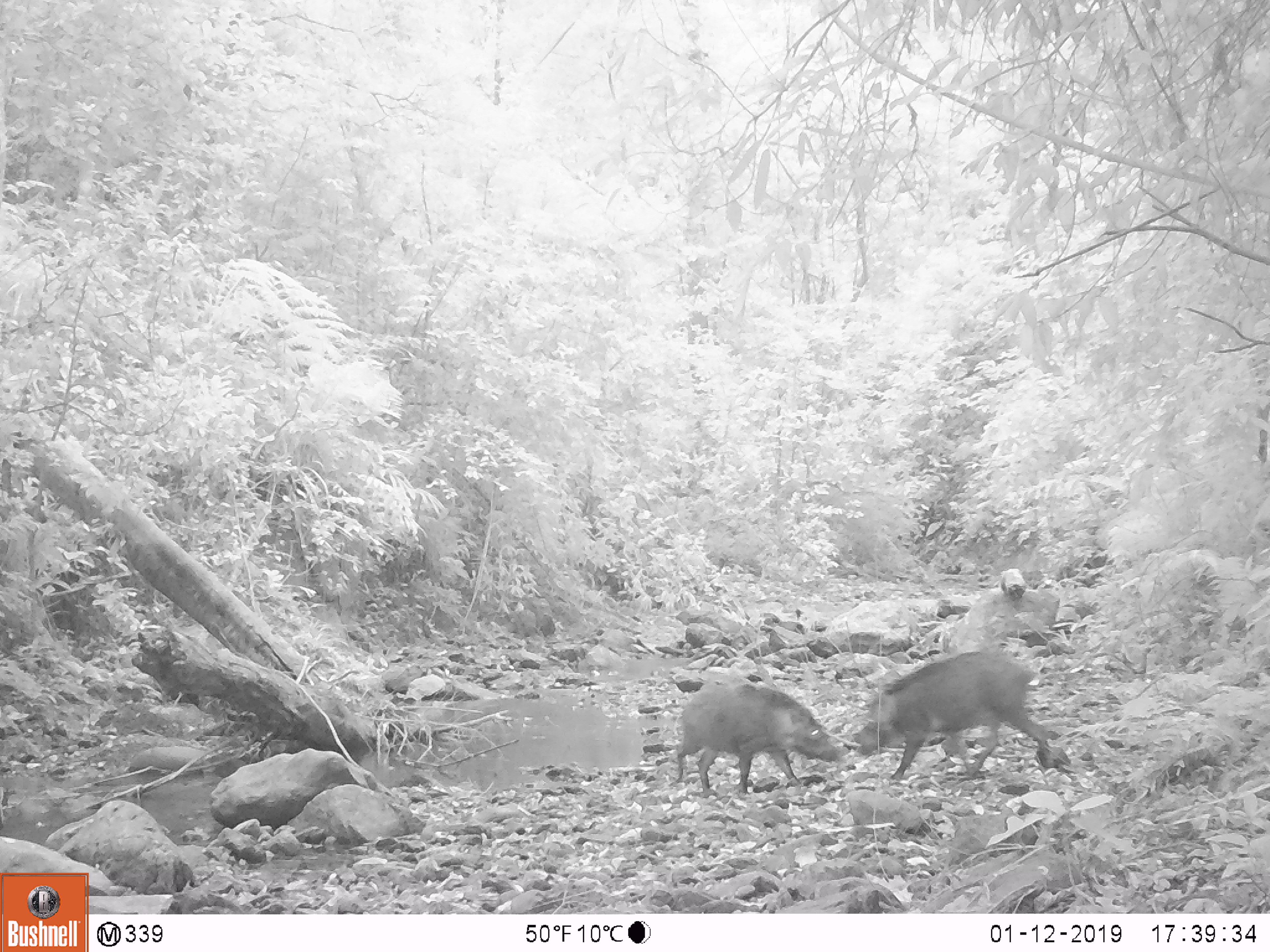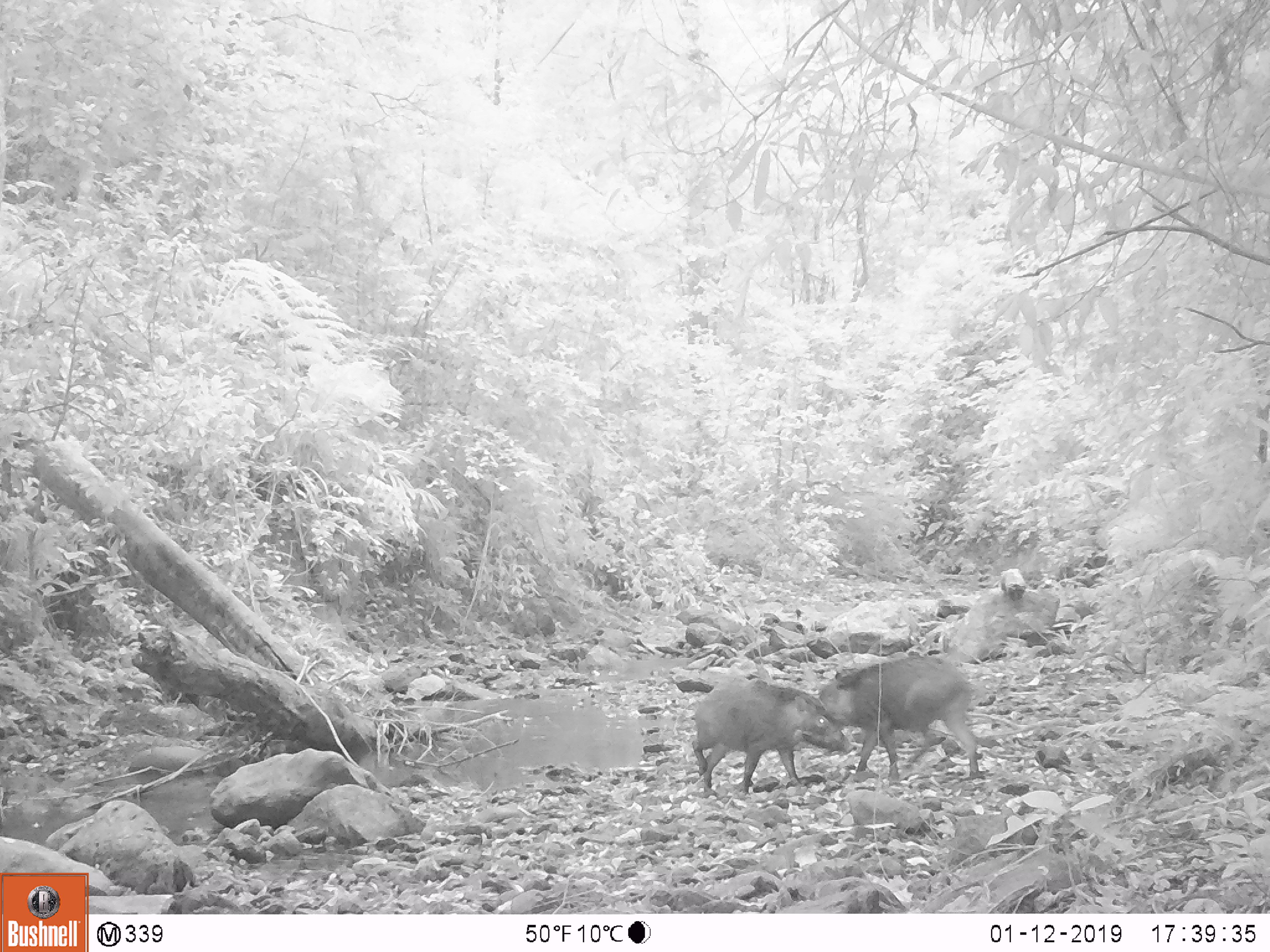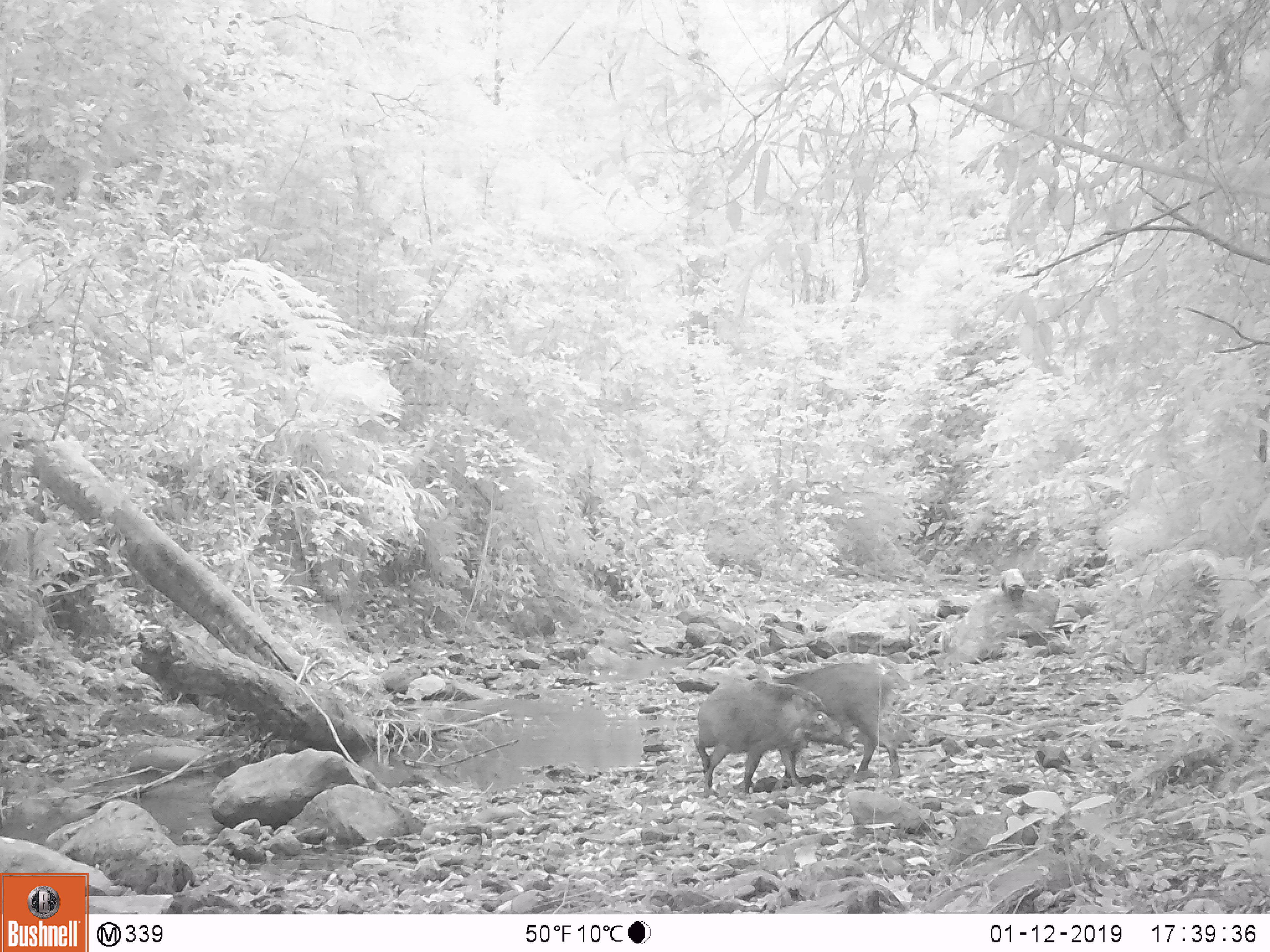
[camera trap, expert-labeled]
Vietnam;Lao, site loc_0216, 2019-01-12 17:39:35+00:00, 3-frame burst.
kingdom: Animalia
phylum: Chordata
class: Mammalia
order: Artiodactyla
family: Suidae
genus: Sus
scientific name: Sus scrofa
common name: eurasian wild pig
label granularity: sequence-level